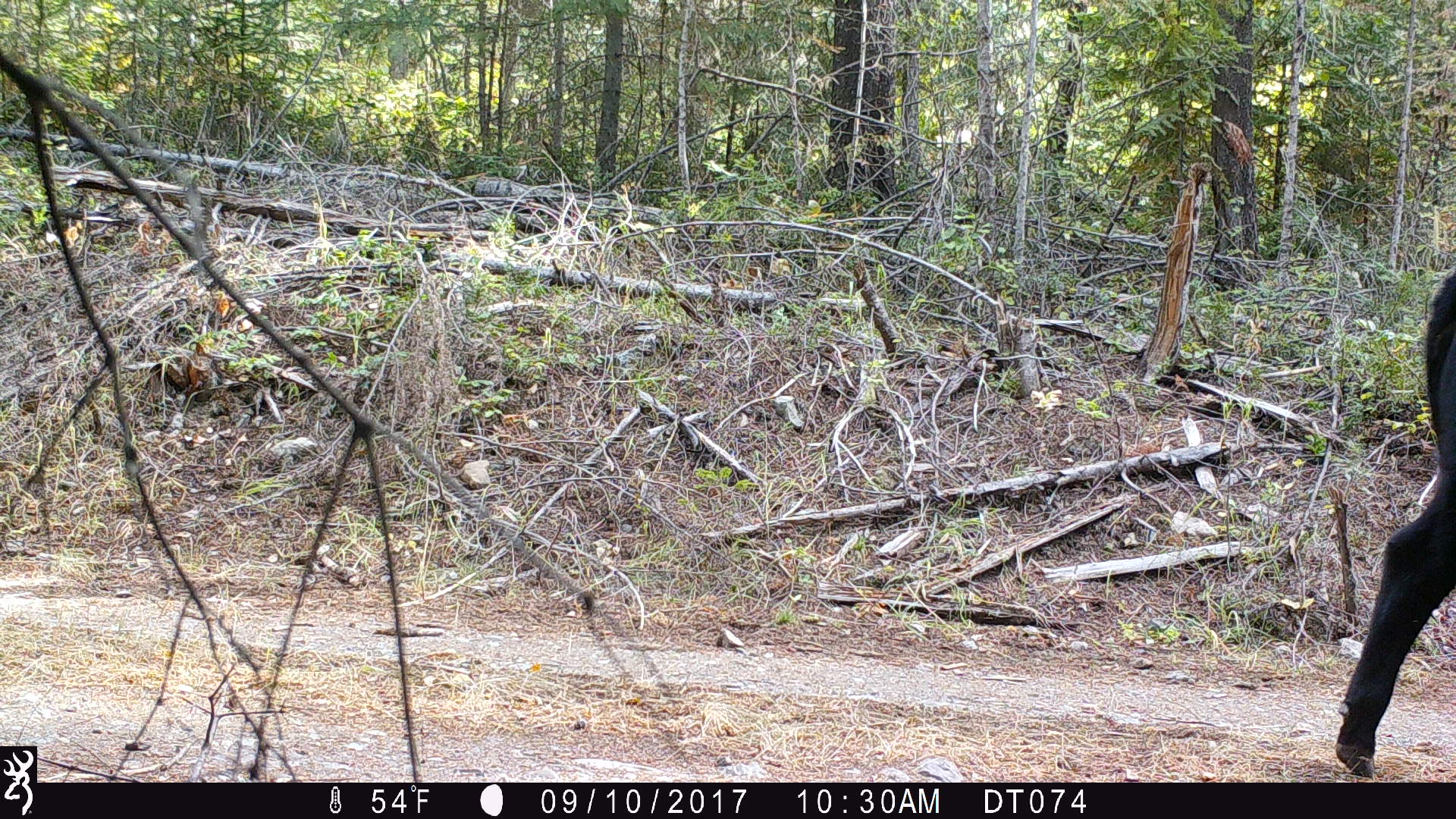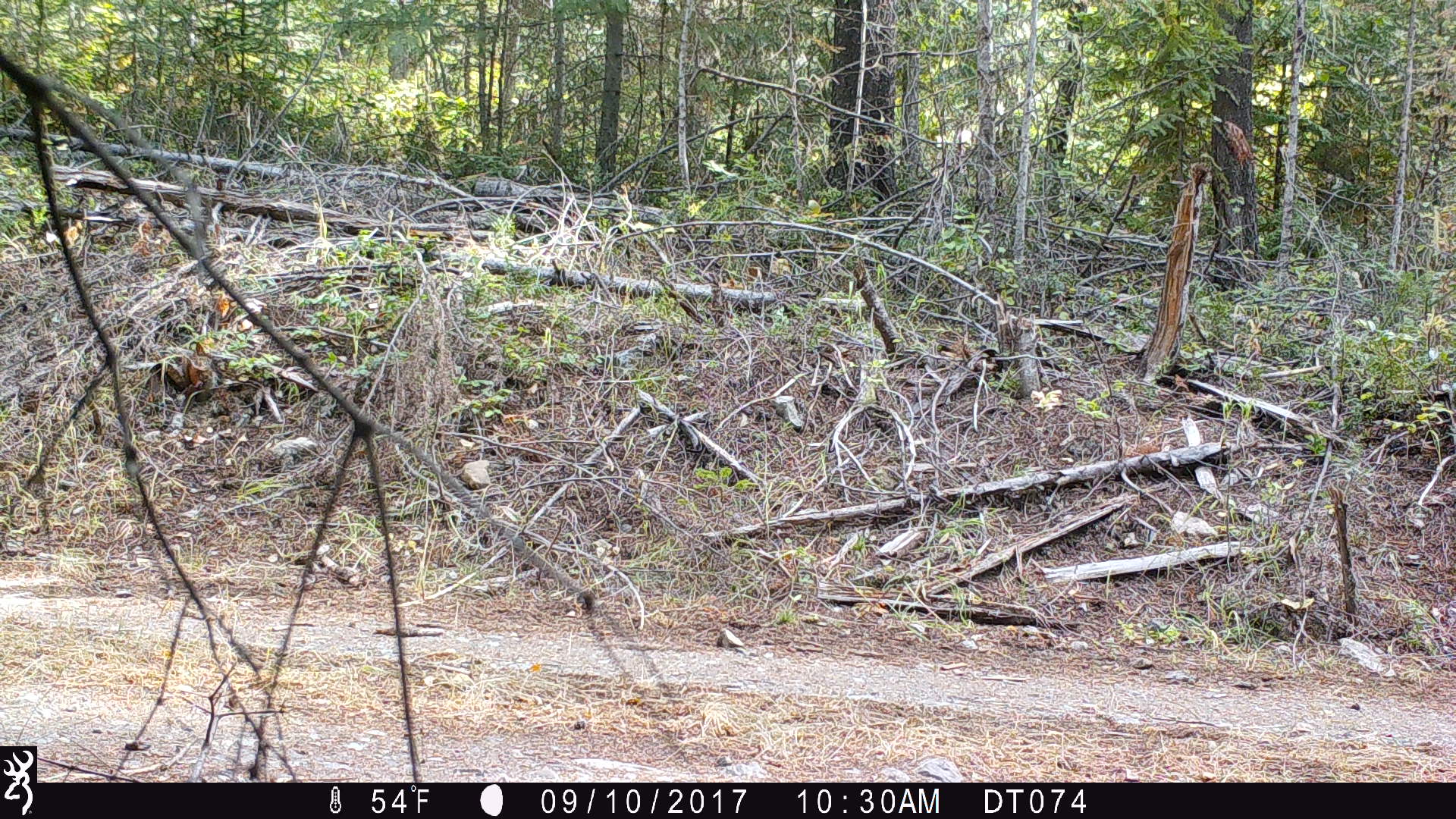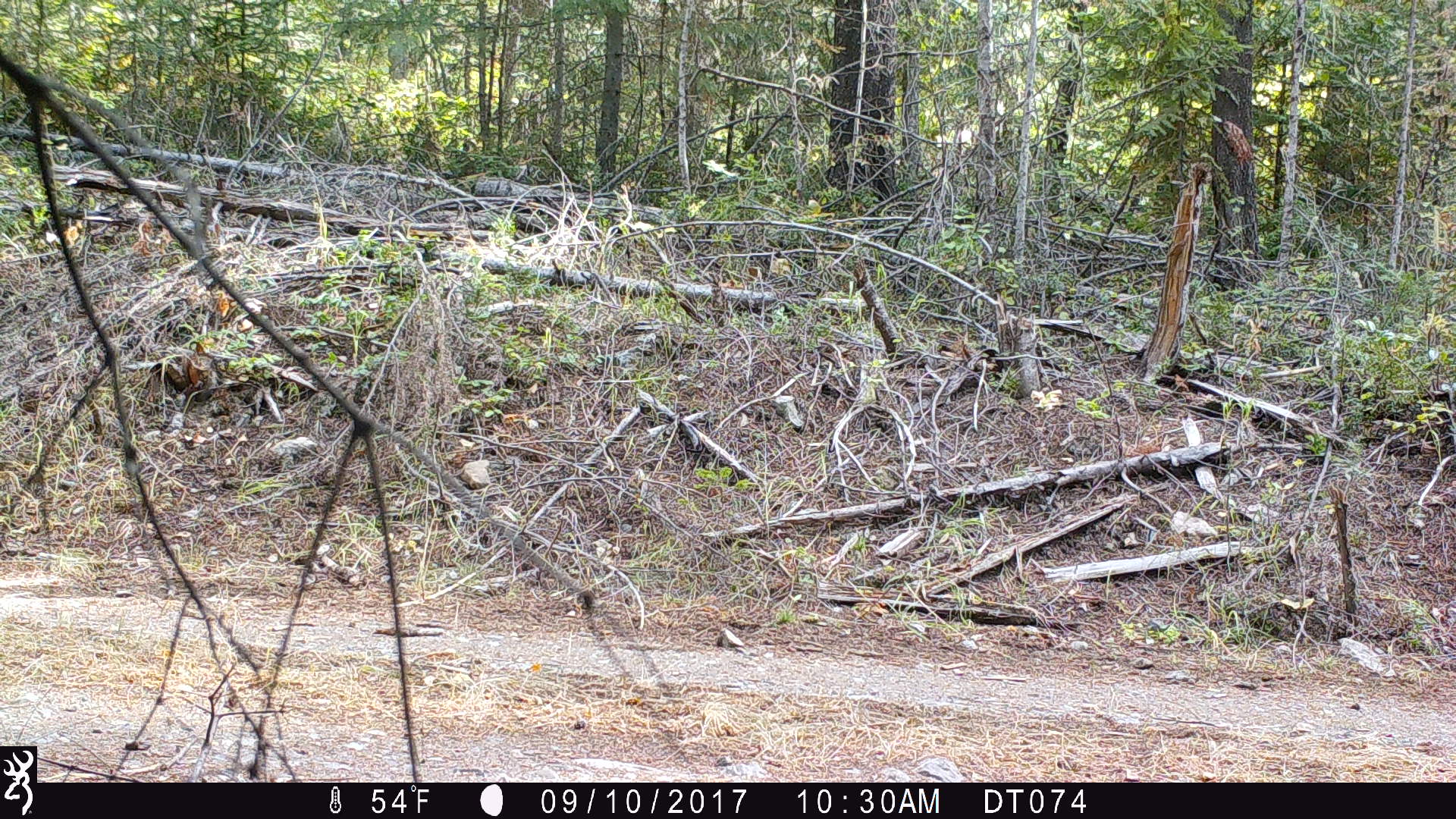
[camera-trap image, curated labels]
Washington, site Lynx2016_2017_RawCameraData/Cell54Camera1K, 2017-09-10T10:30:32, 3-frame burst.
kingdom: Animalia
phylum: Chordata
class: Mammalia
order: Artiodactyla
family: Bovidae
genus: Bos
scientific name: Bos taurus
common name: domestic cattle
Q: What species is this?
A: Domestic cattle (Bos taurus).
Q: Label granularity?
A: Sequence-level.